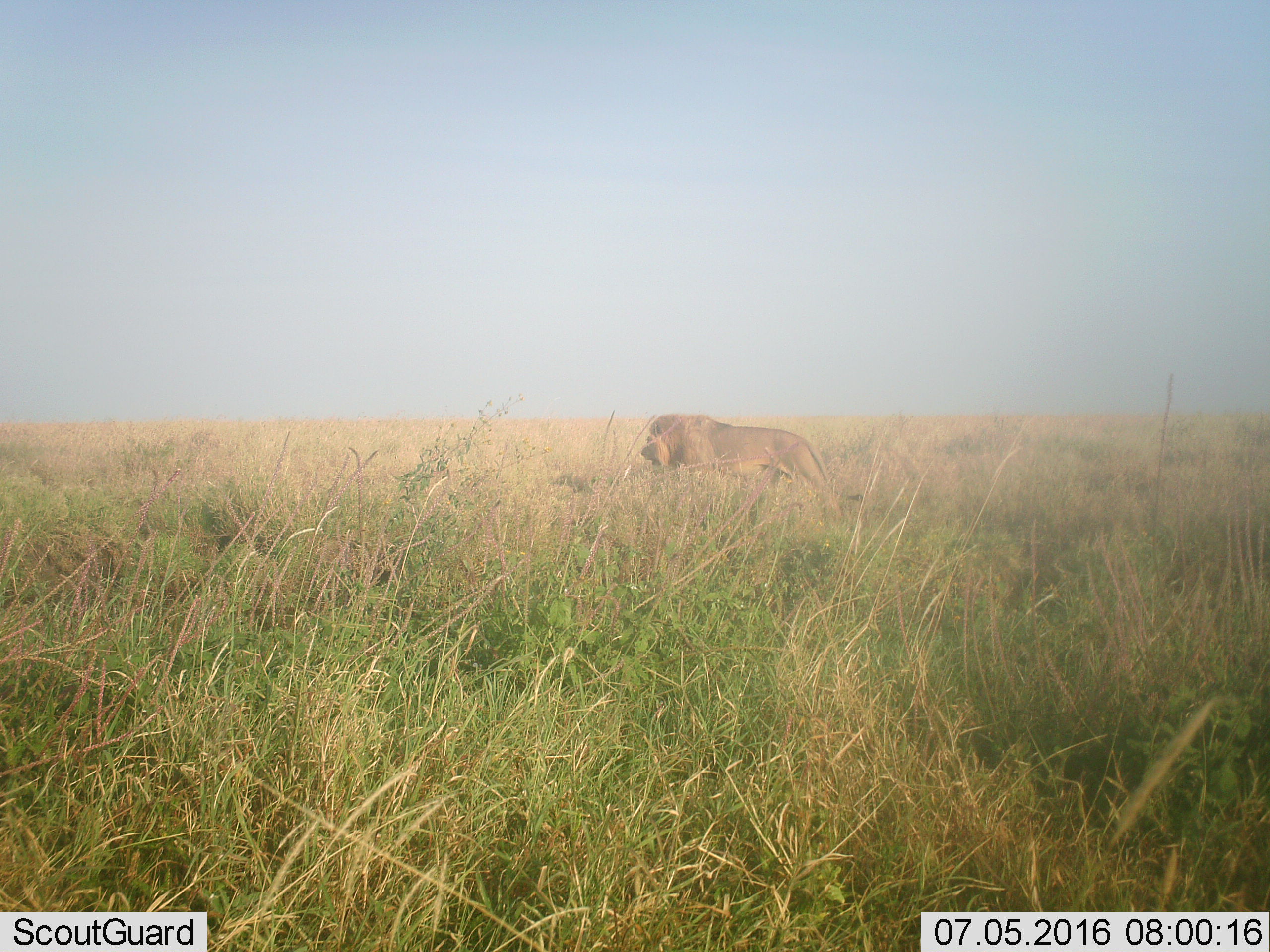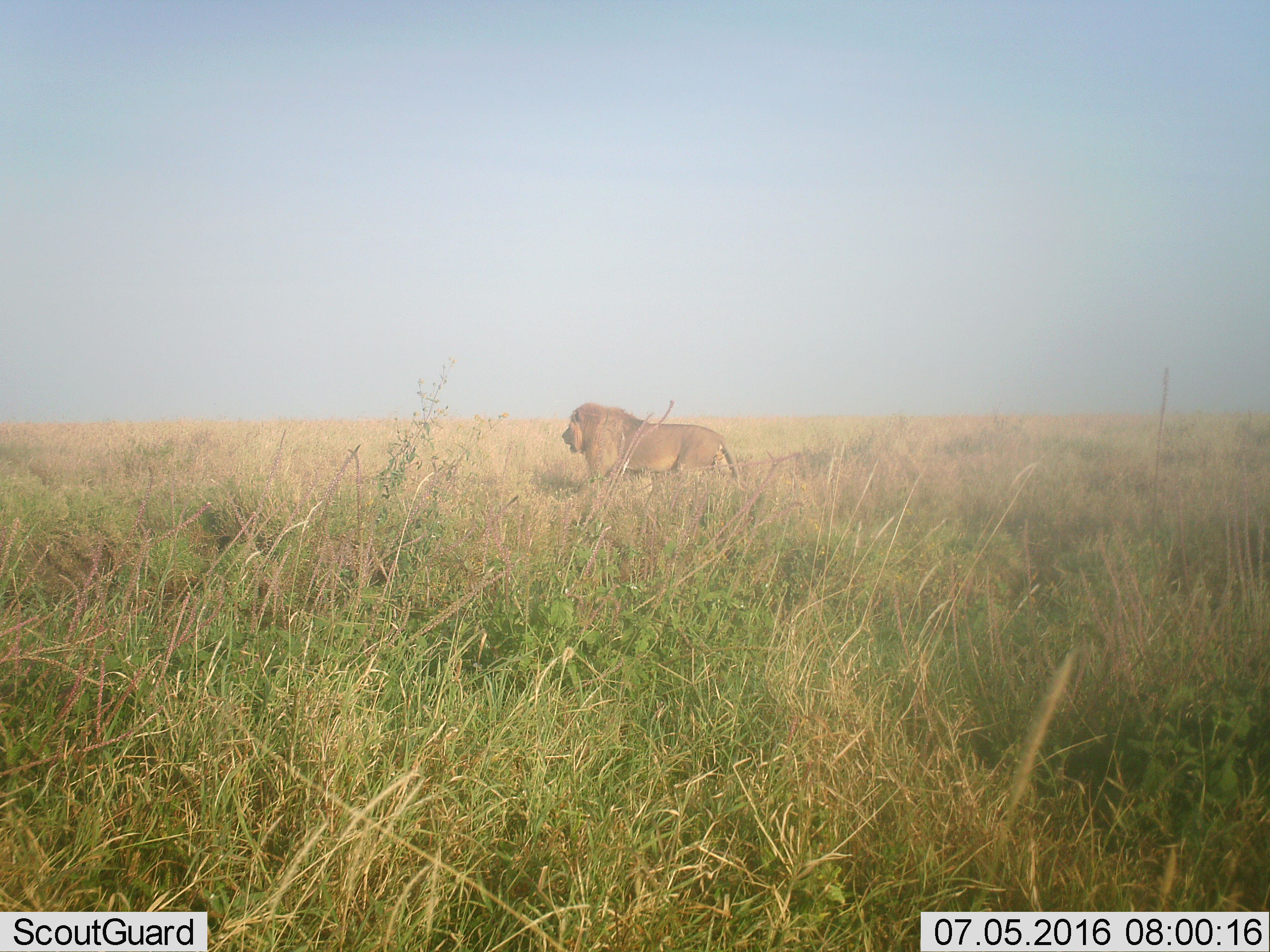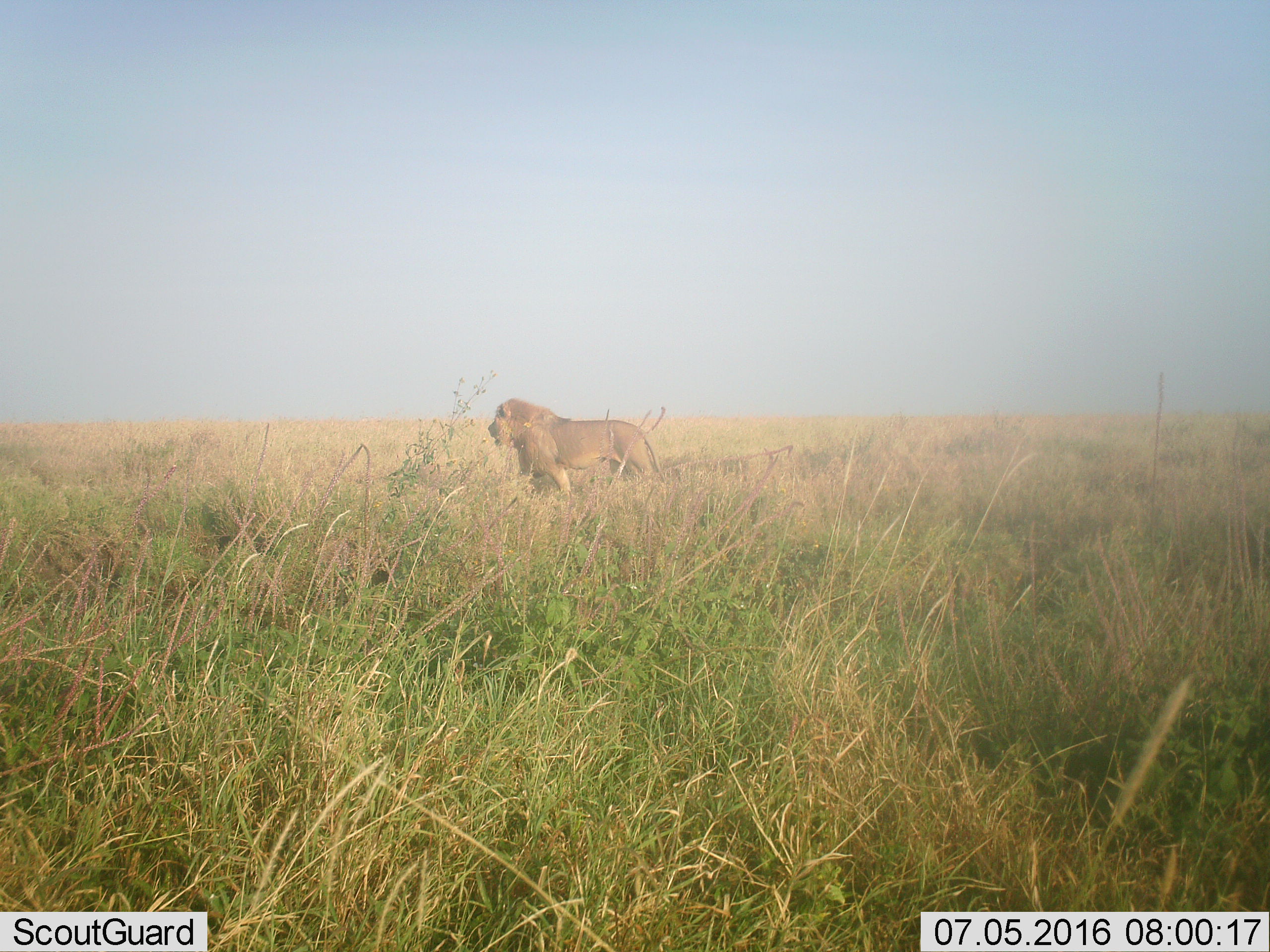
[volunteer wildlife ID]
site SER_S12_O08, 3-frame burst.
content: unidentified animal